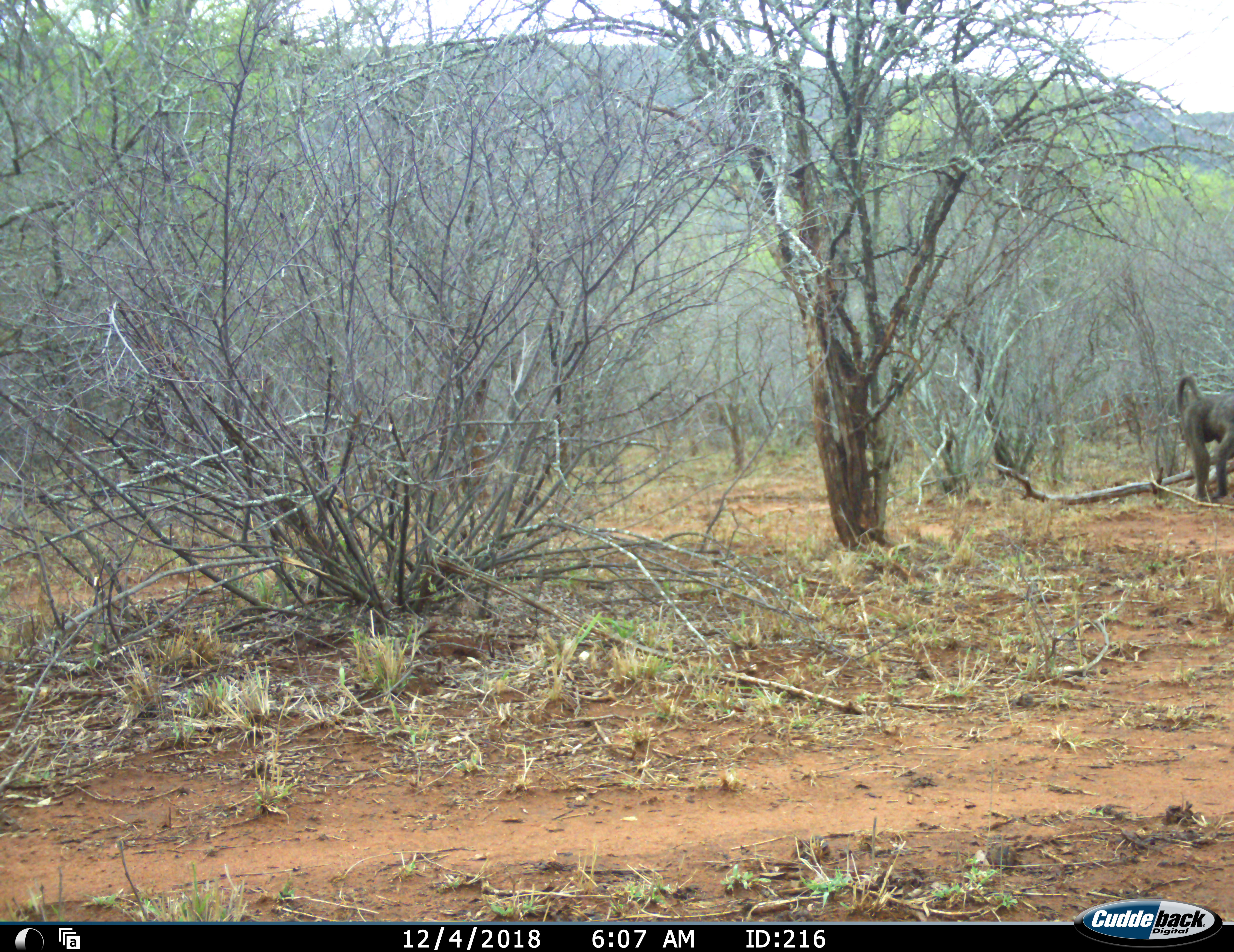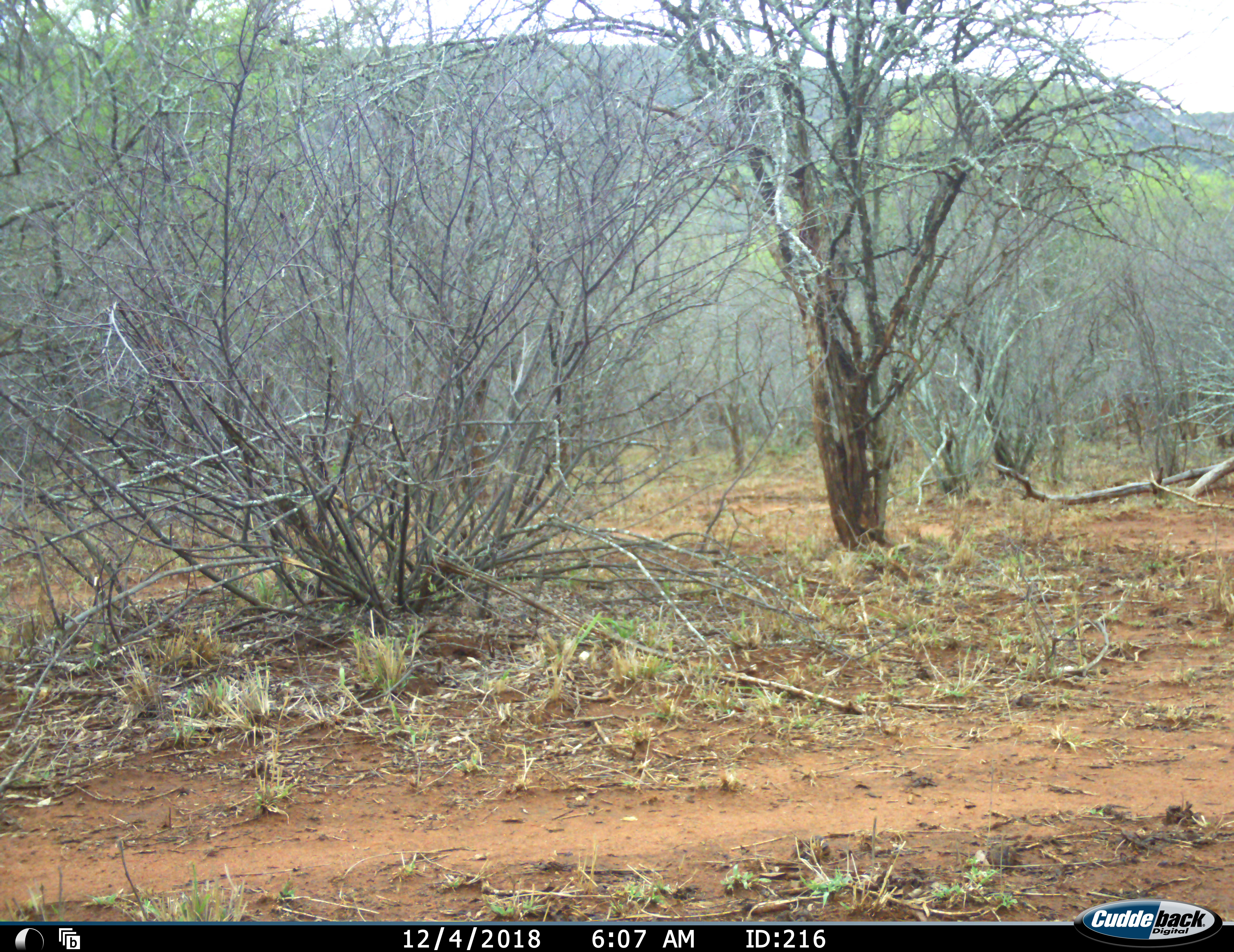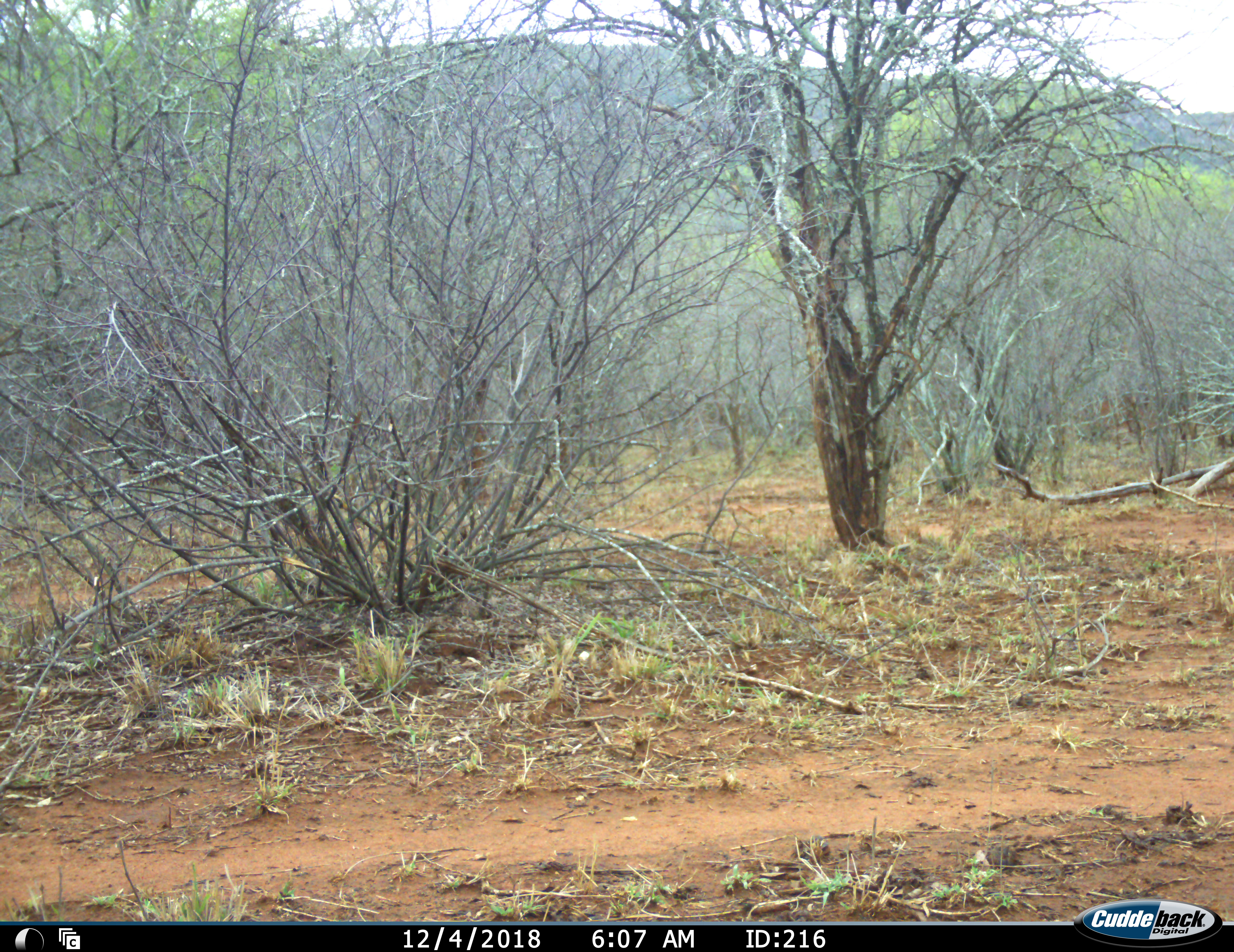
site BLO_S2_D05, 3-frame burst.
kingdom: Animalia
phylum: Chordata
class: Mammalia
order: Primates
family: Cercopithecidae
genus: Papio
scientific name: Papio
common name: baboon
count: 1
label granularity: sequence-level